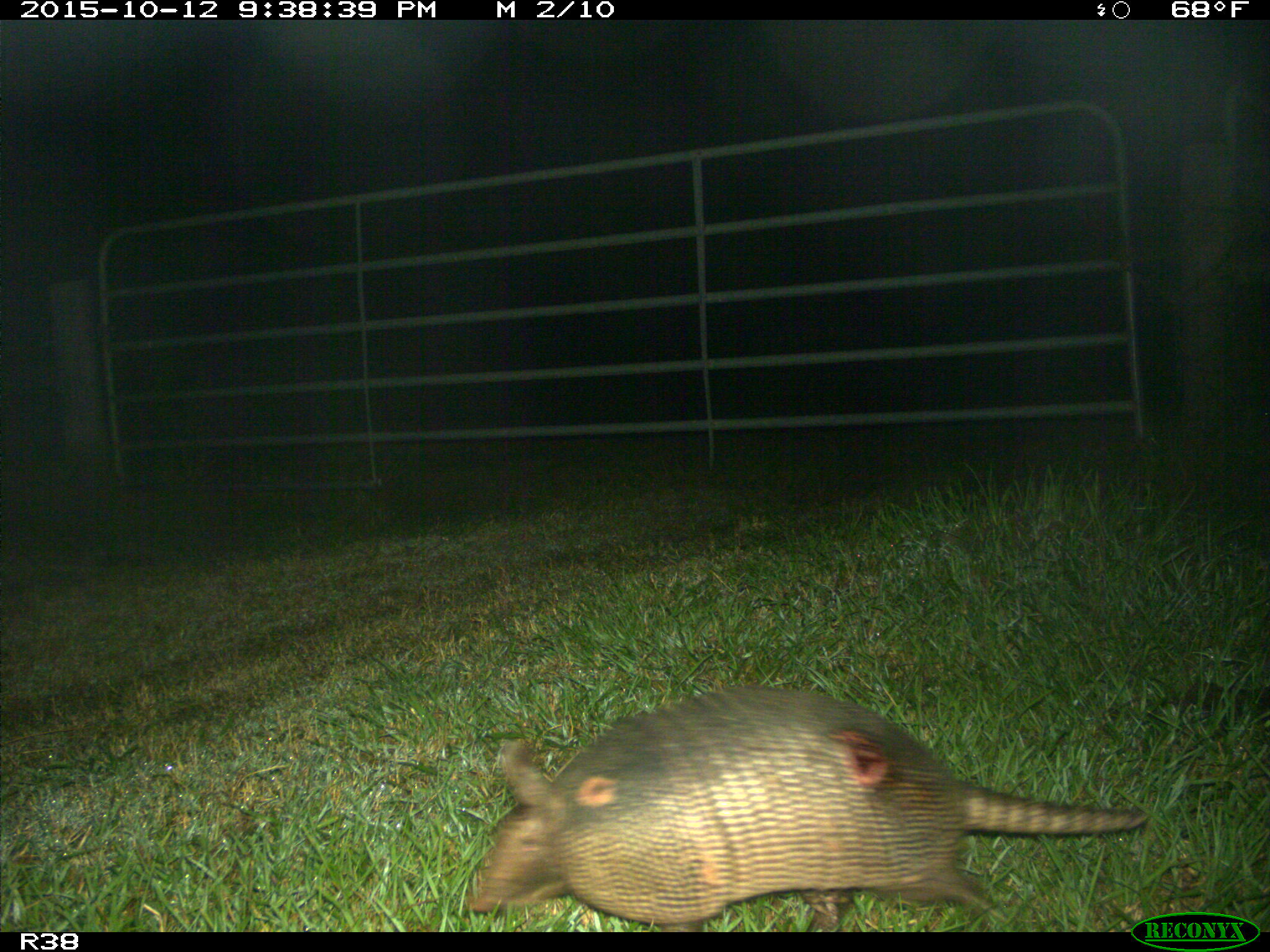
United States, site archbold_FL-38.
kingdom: Animalia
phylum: Chordata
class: Mammalia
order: Cingulata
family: Dasypodidae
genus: Dasypus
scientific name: Dasypus novemcinctus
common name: nine-banded armadillo